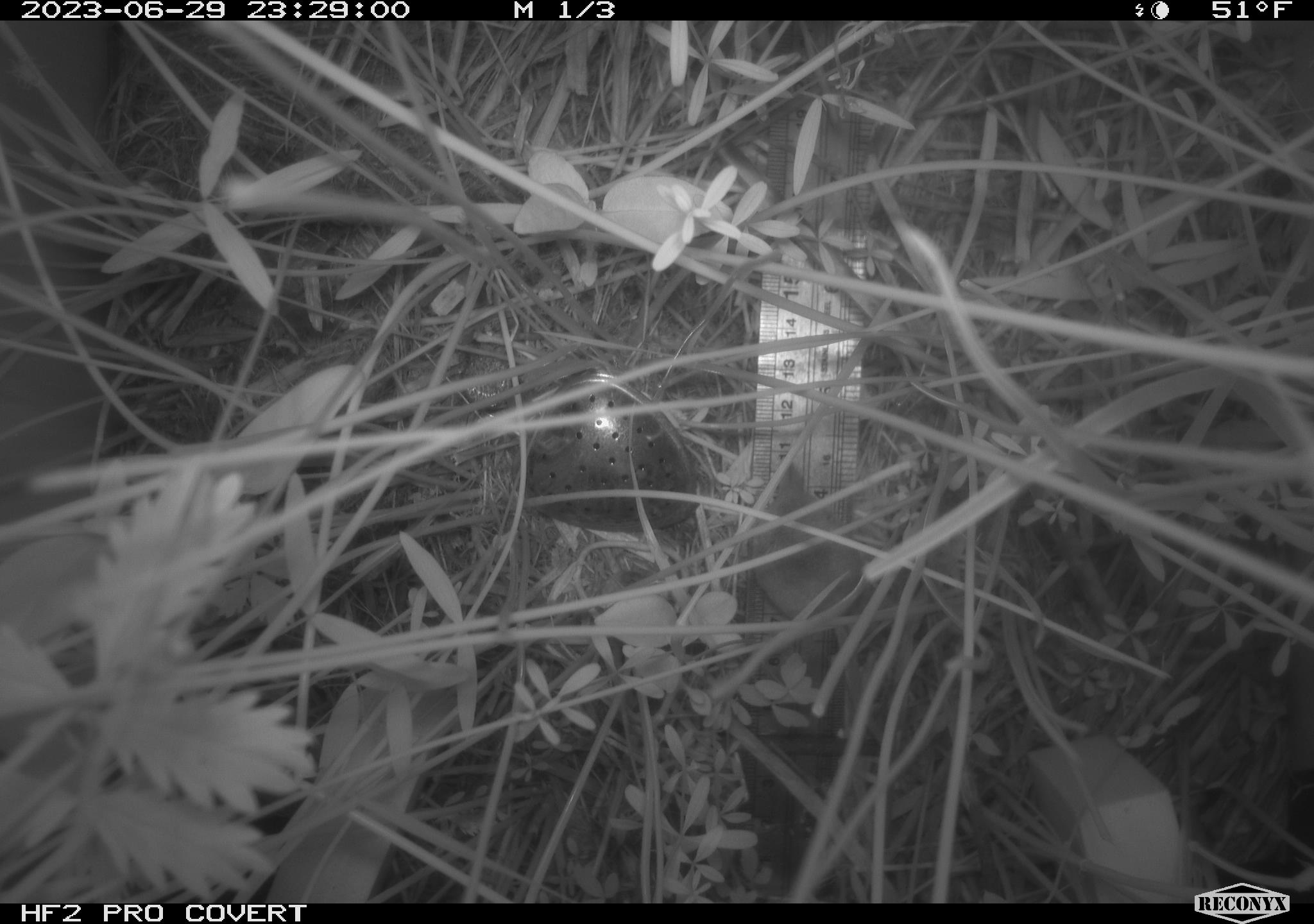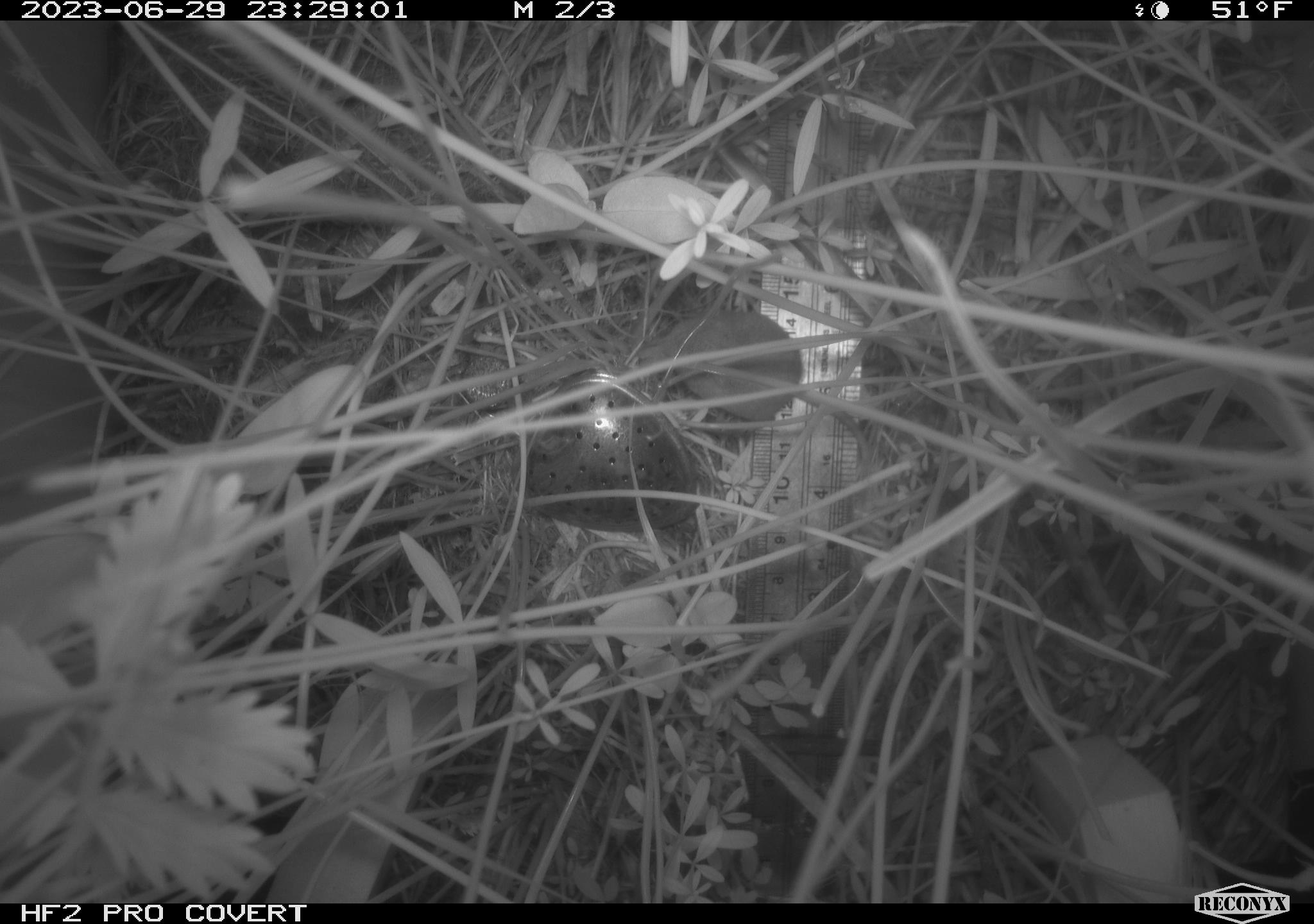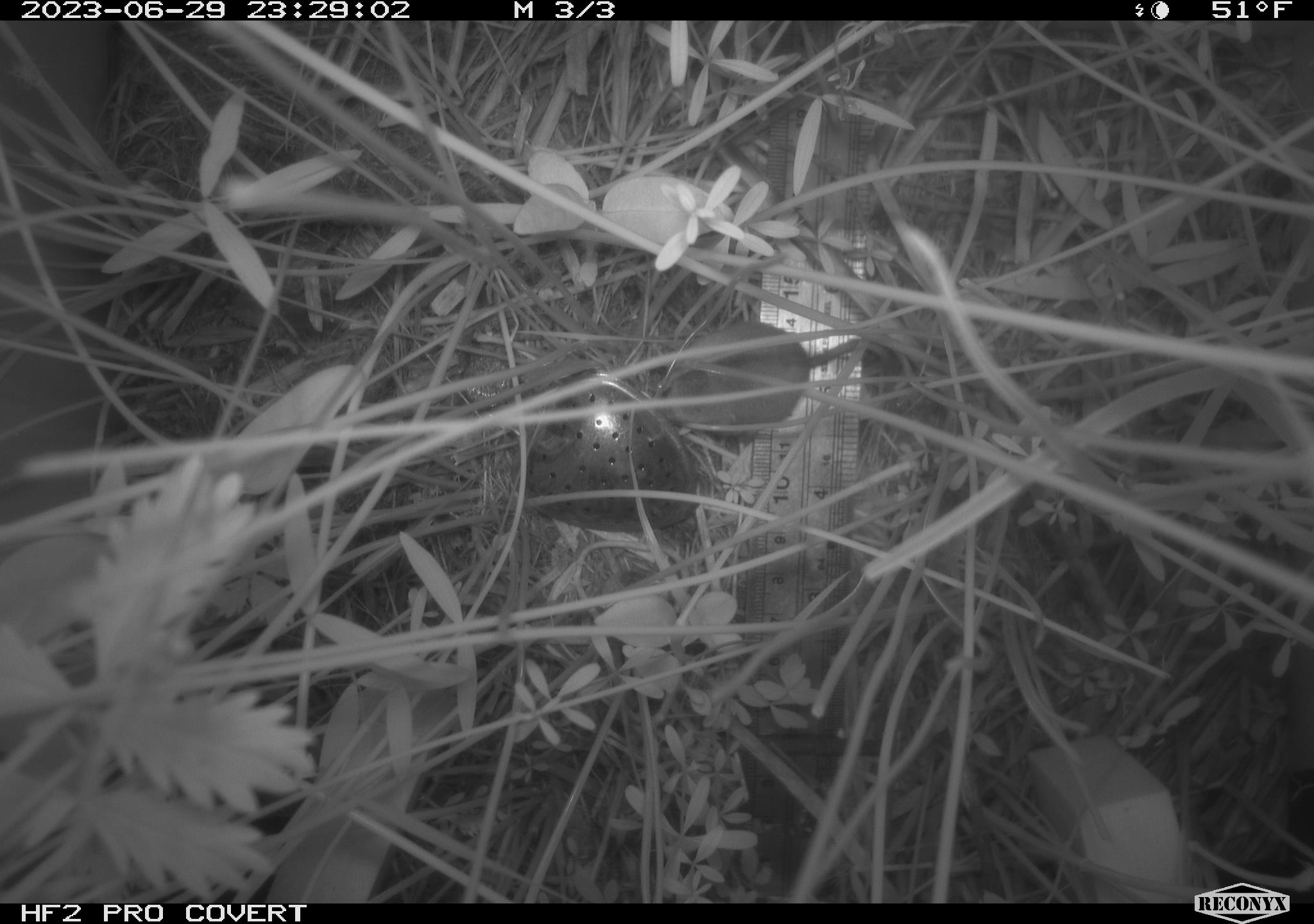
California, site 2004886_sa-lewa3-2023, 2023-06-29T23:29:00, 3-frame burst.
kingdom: Animalia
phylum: Chordata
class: Mammalia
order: Eulipotyphla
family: Soricidae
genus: Sorex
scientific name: Sorex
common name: long-tailed shrew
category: sorex species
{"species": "sorex species (long-tailed shrew) (Sorex)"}